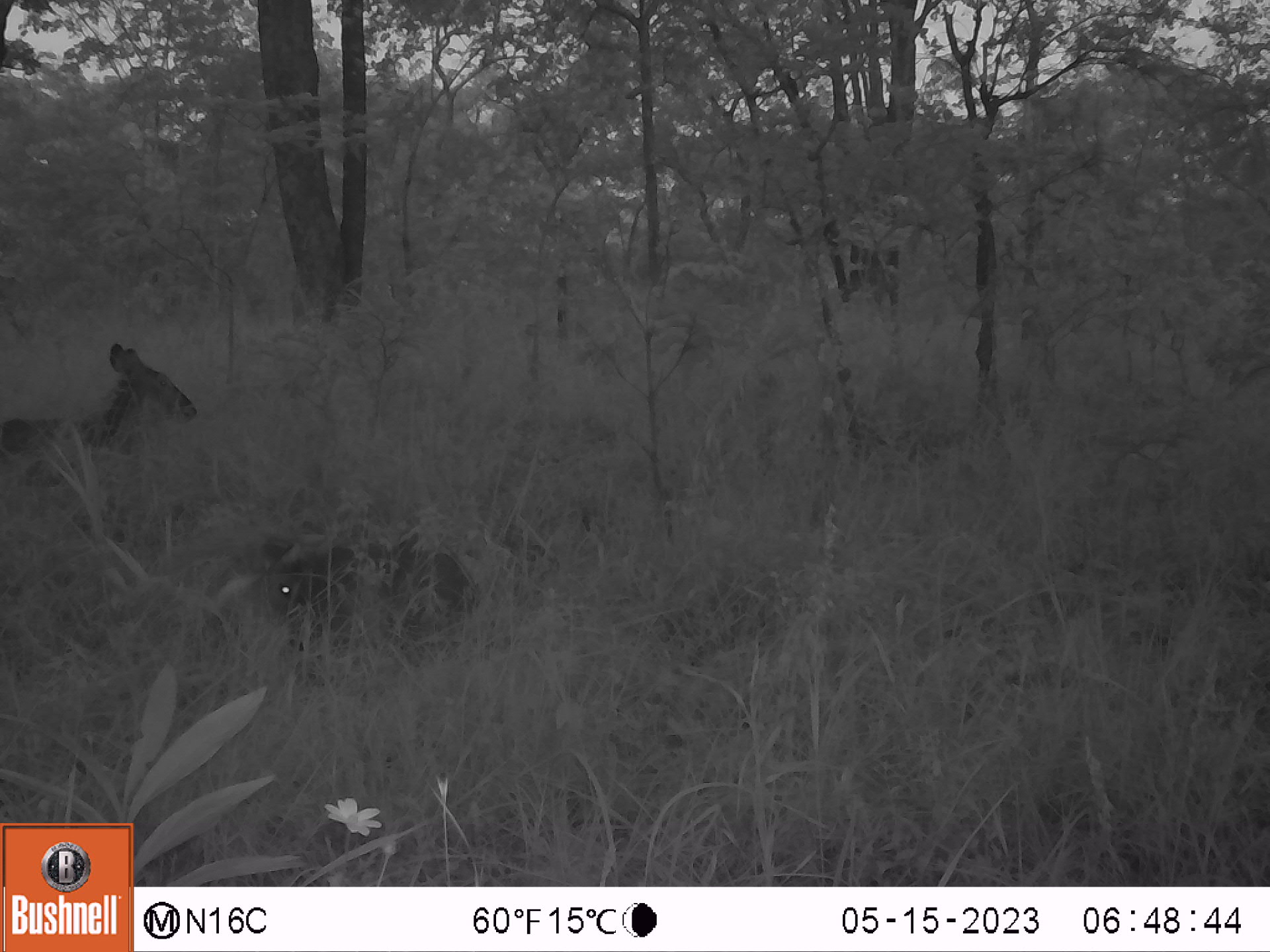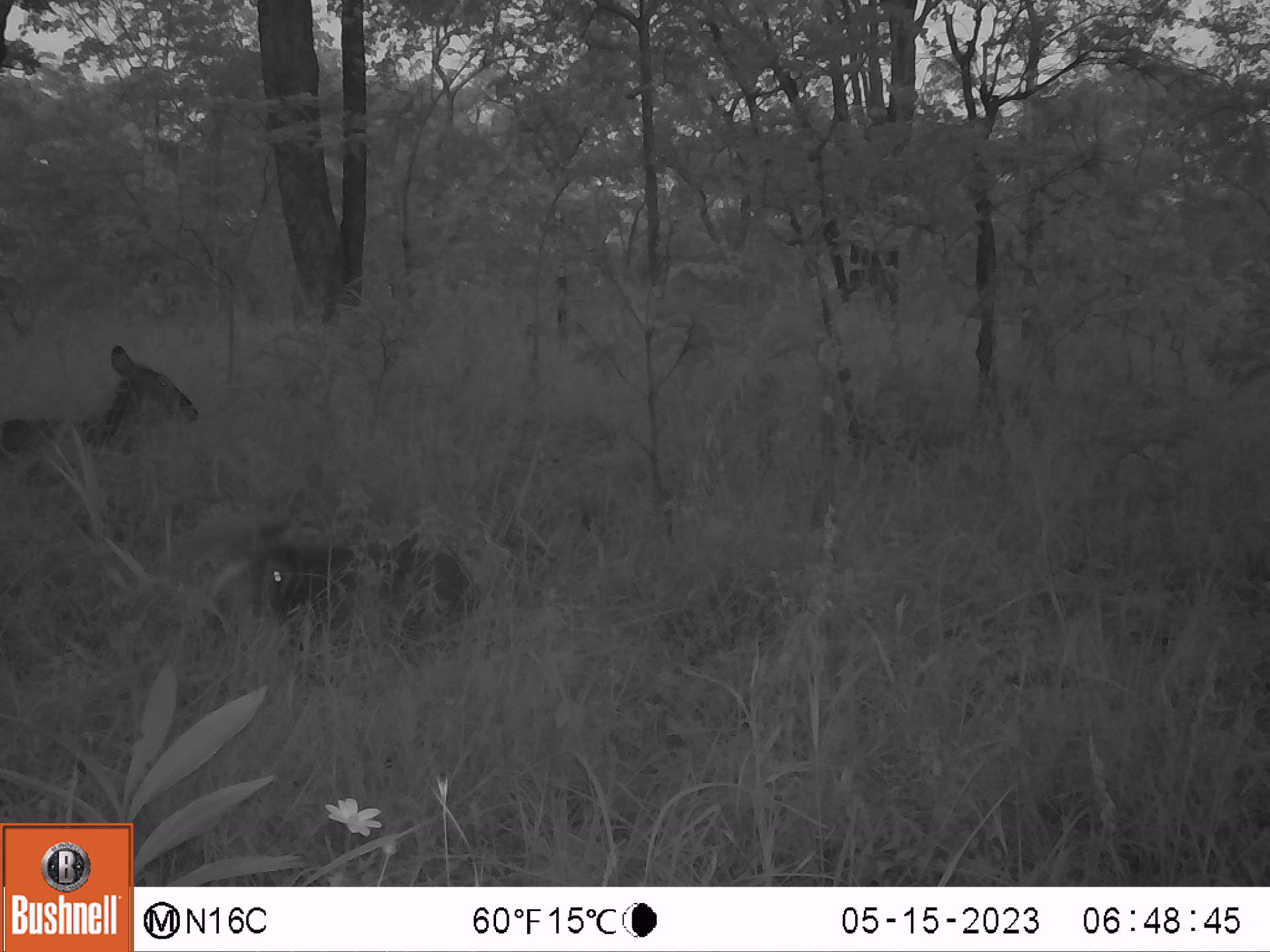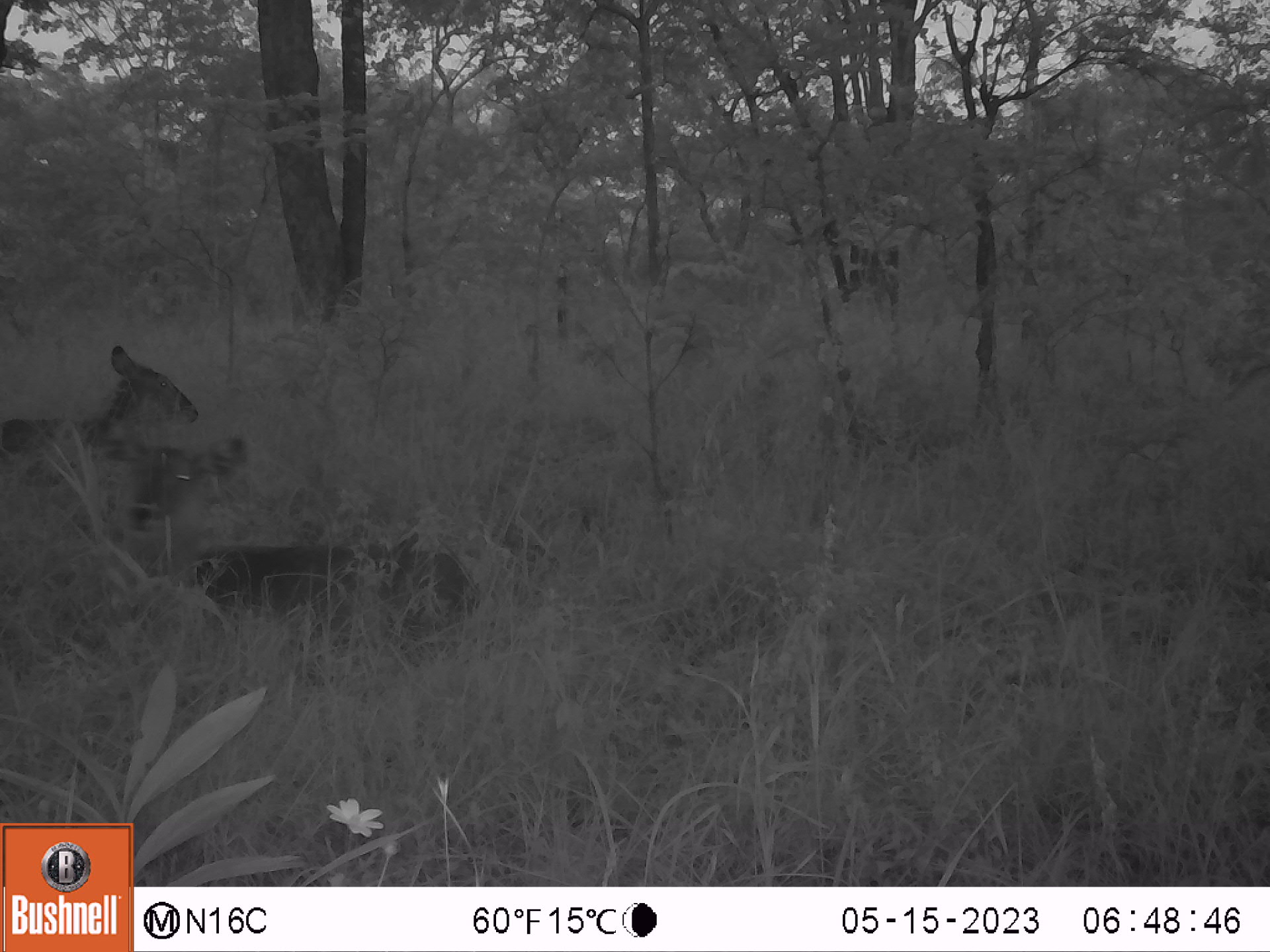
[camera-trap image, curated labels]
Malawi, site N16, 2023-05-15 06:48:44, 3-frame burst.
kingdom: Animalia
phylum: Chordata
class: Mammalia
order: Artiodactyla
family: Bovidae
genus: Kobus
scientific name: Kobus ellipsiprymnus ellipsiprymnus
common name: common waterbuck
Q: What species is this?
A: Common waterbuck (Kobus ellipsiprymnus ellipsiprymnus).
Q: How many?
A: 2.